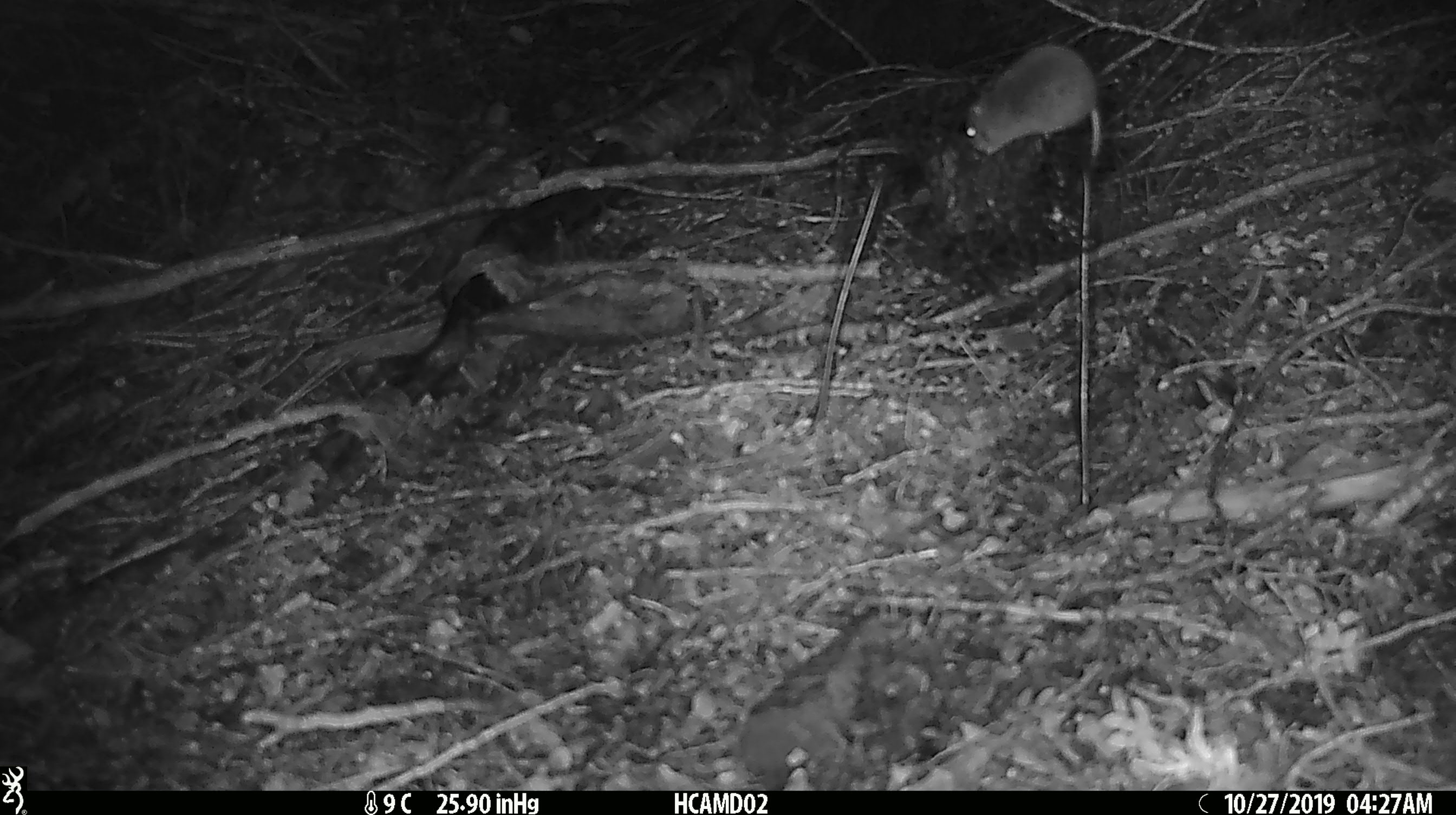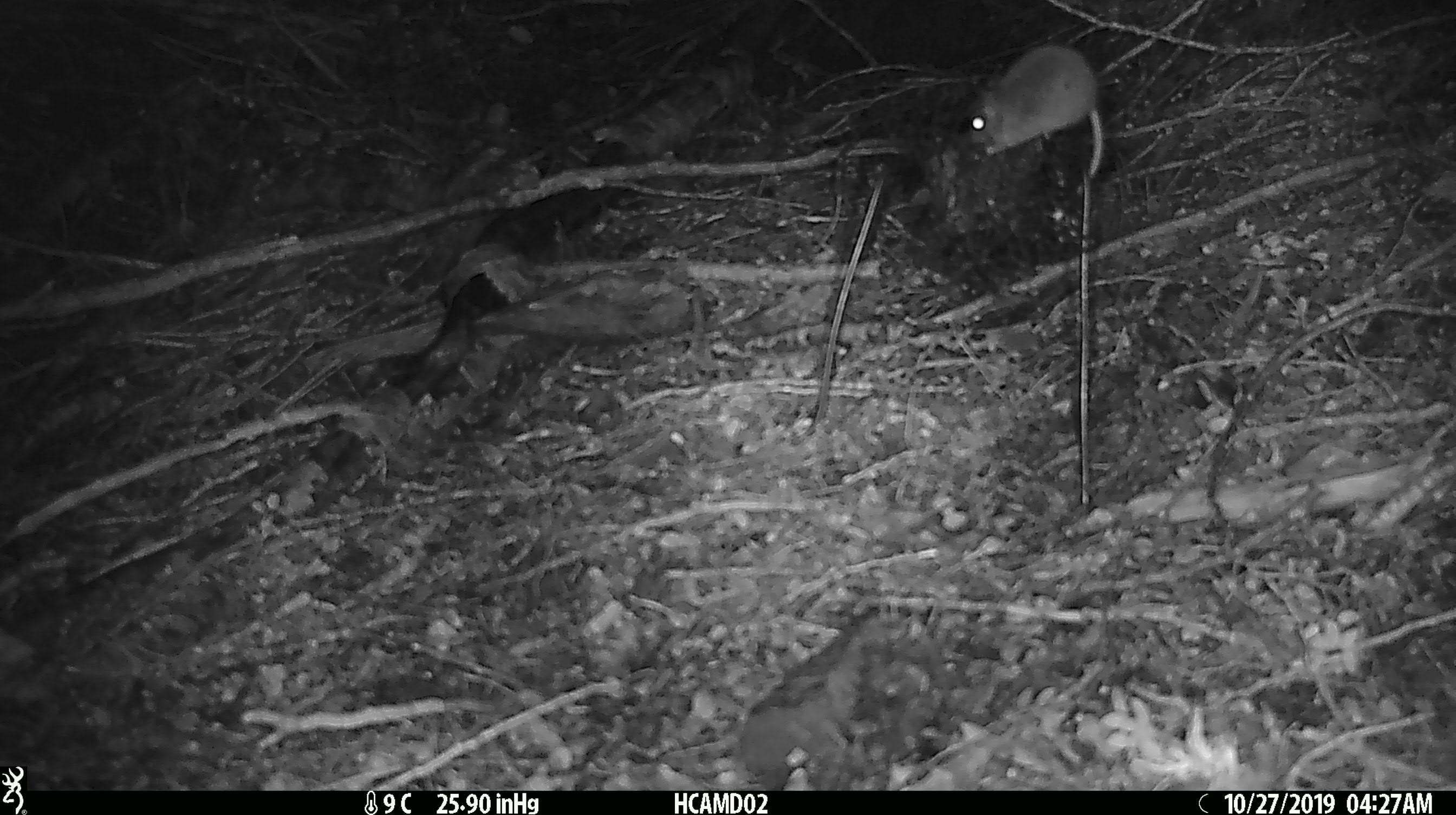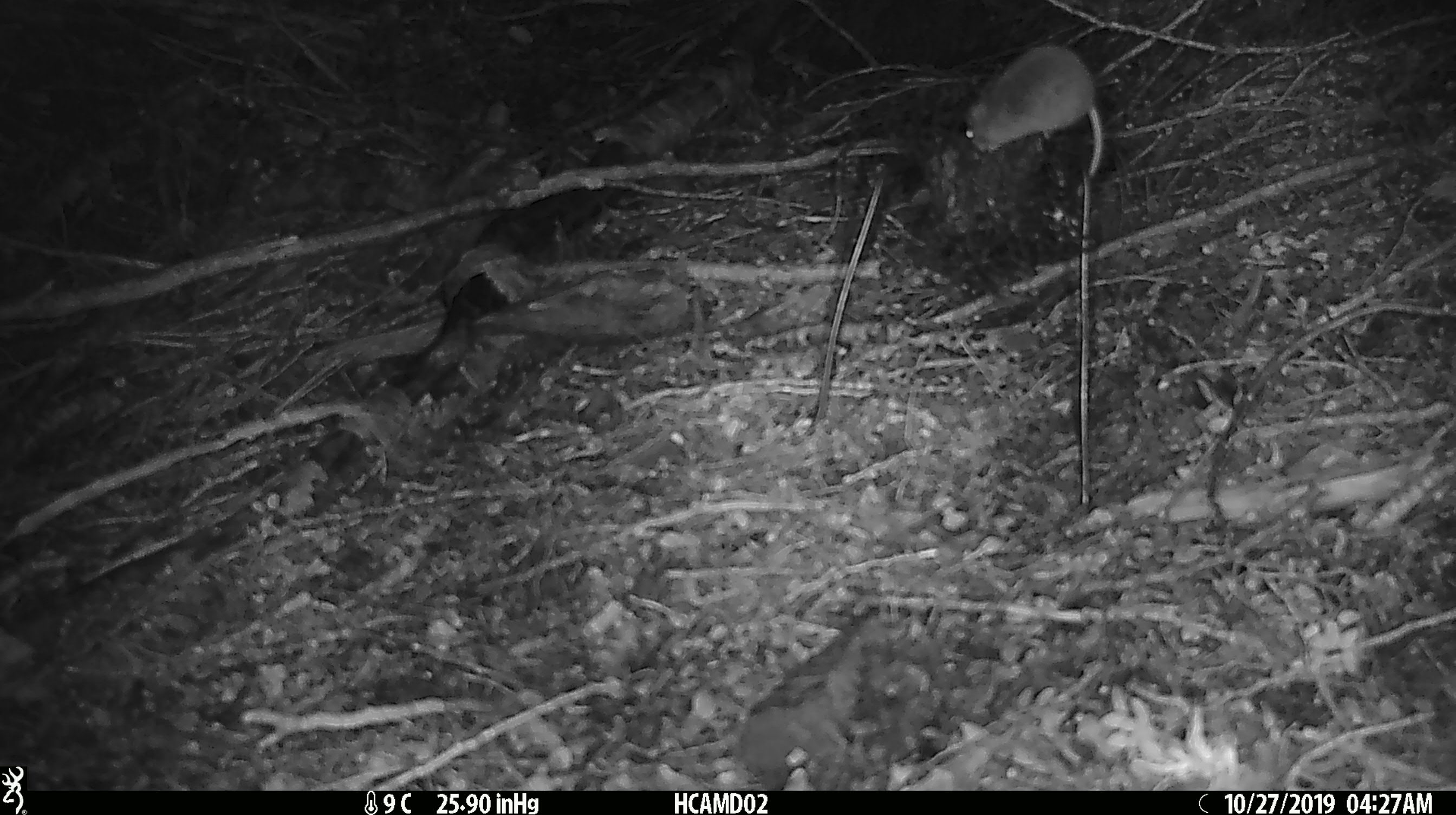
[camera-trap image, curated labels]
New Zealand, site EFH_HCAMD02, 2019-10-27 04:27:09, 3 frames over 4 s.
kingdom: Animalia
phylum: Chordata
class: Mammalia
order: Rodentia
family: Muridae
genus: Mus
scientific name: Mus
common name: mouse